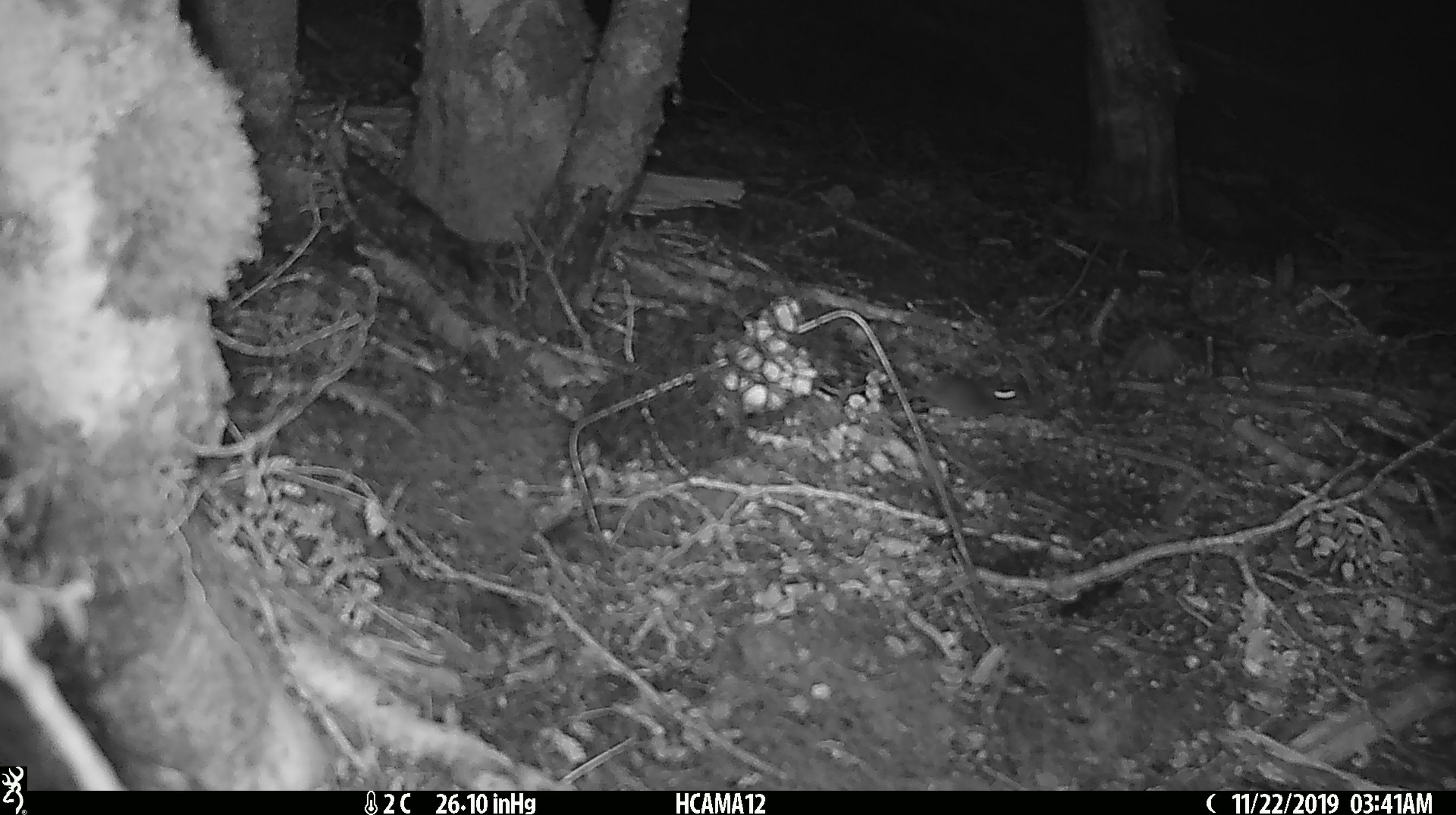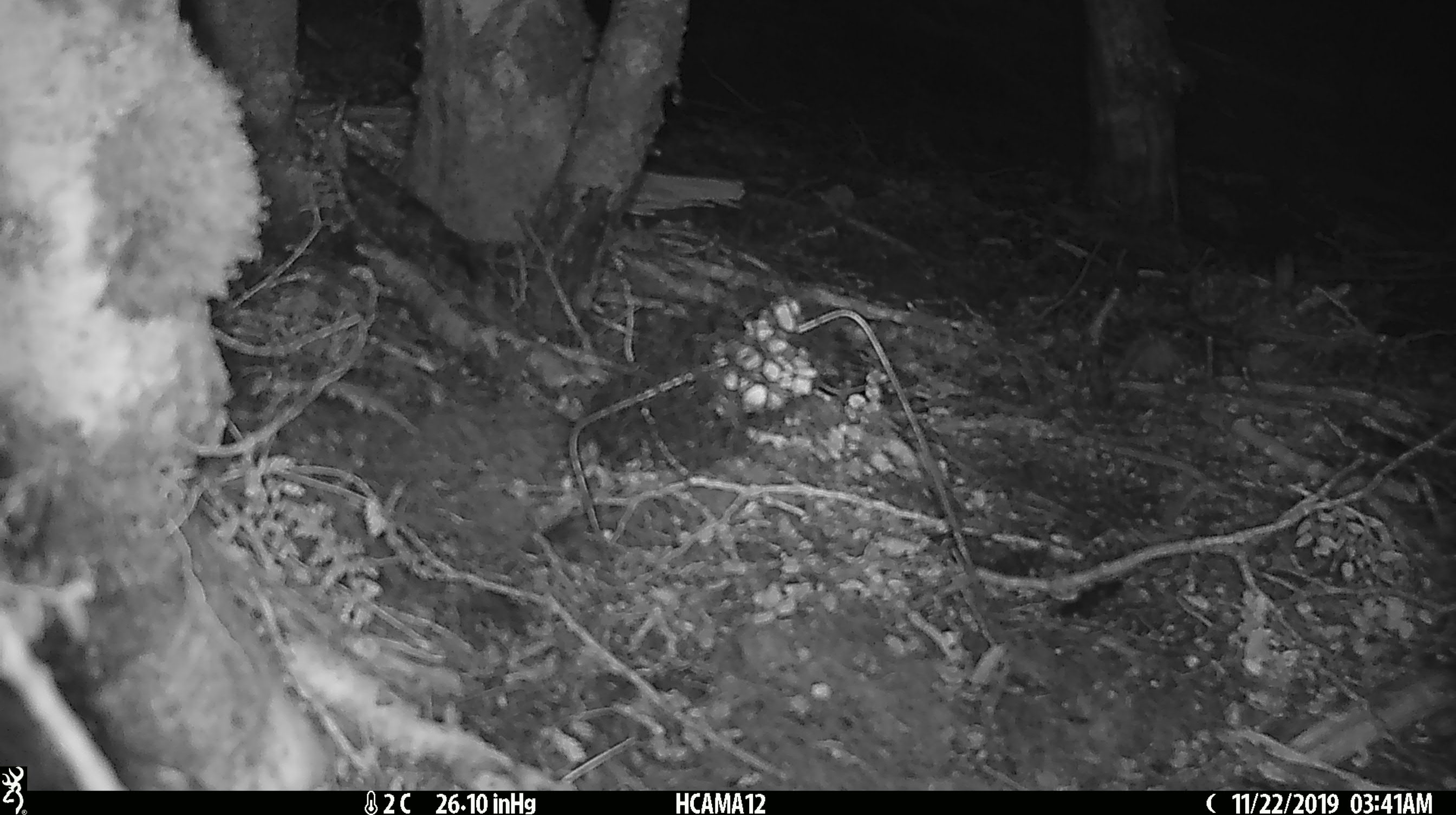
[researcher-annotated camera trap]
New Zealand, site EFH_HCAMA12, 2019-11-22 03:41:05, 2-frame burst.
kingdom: Animalia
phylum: Chordata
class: Mammalia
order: Rodentia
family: Muridae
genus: Mus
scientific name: Mus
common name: mouse